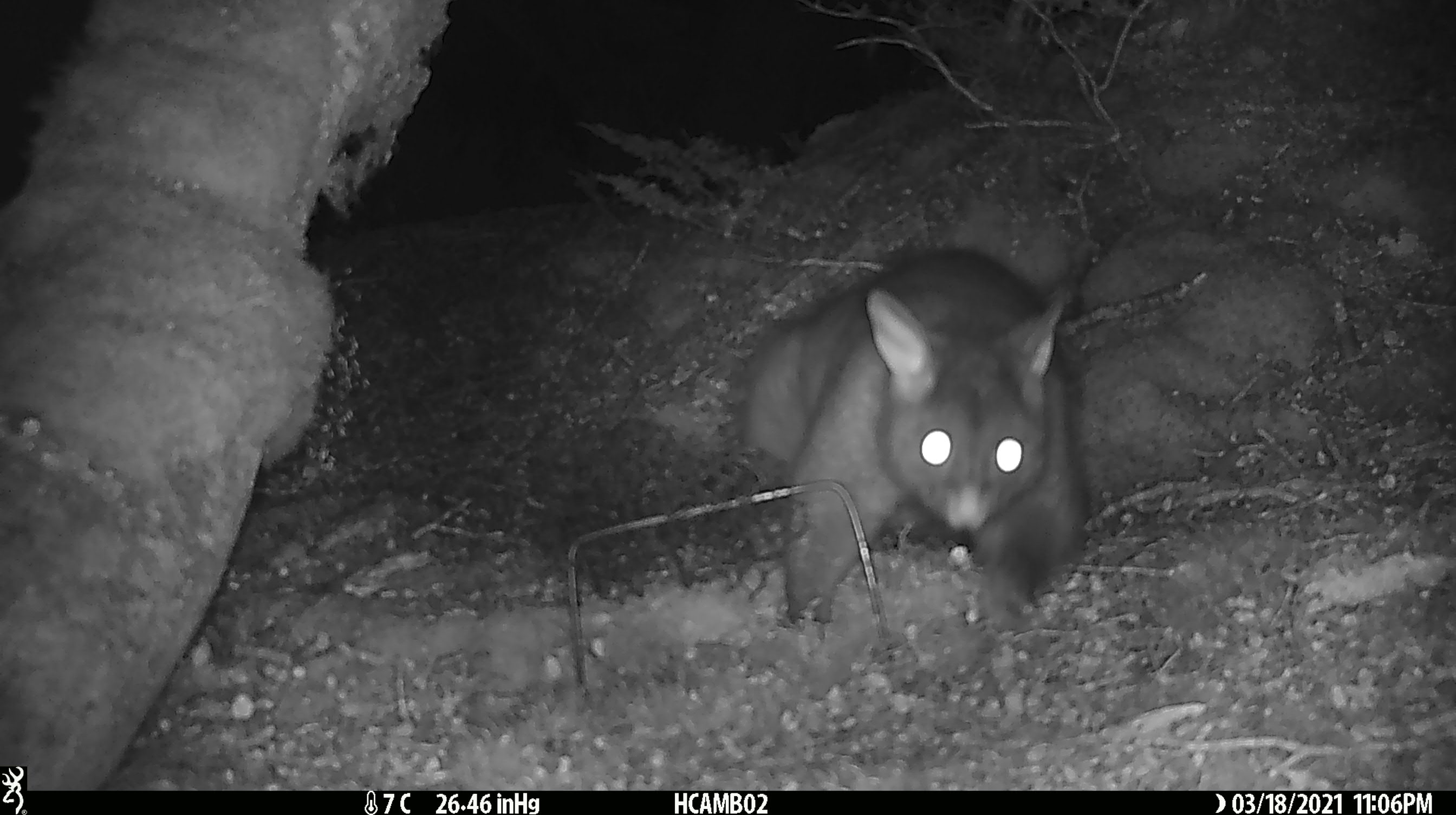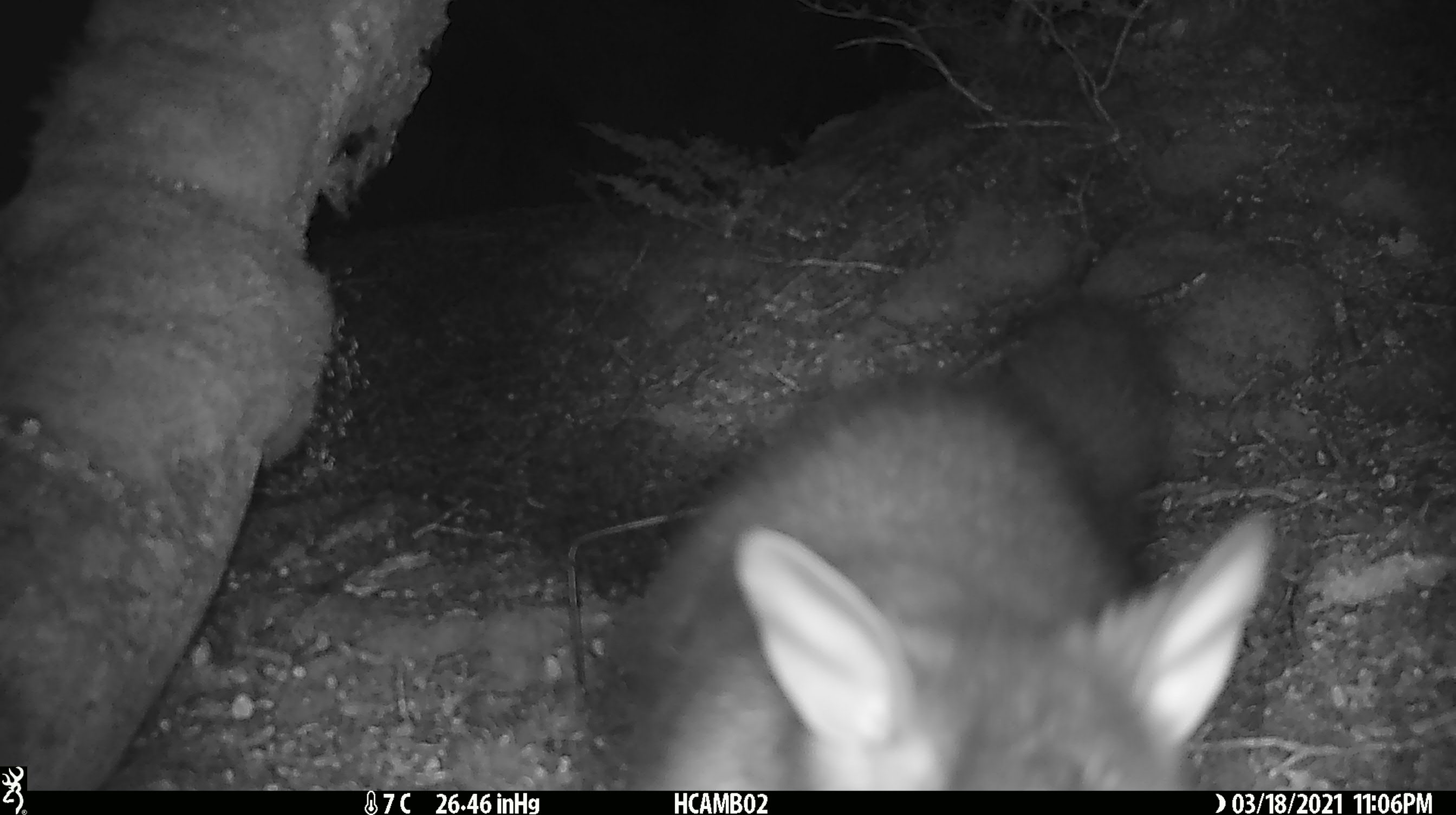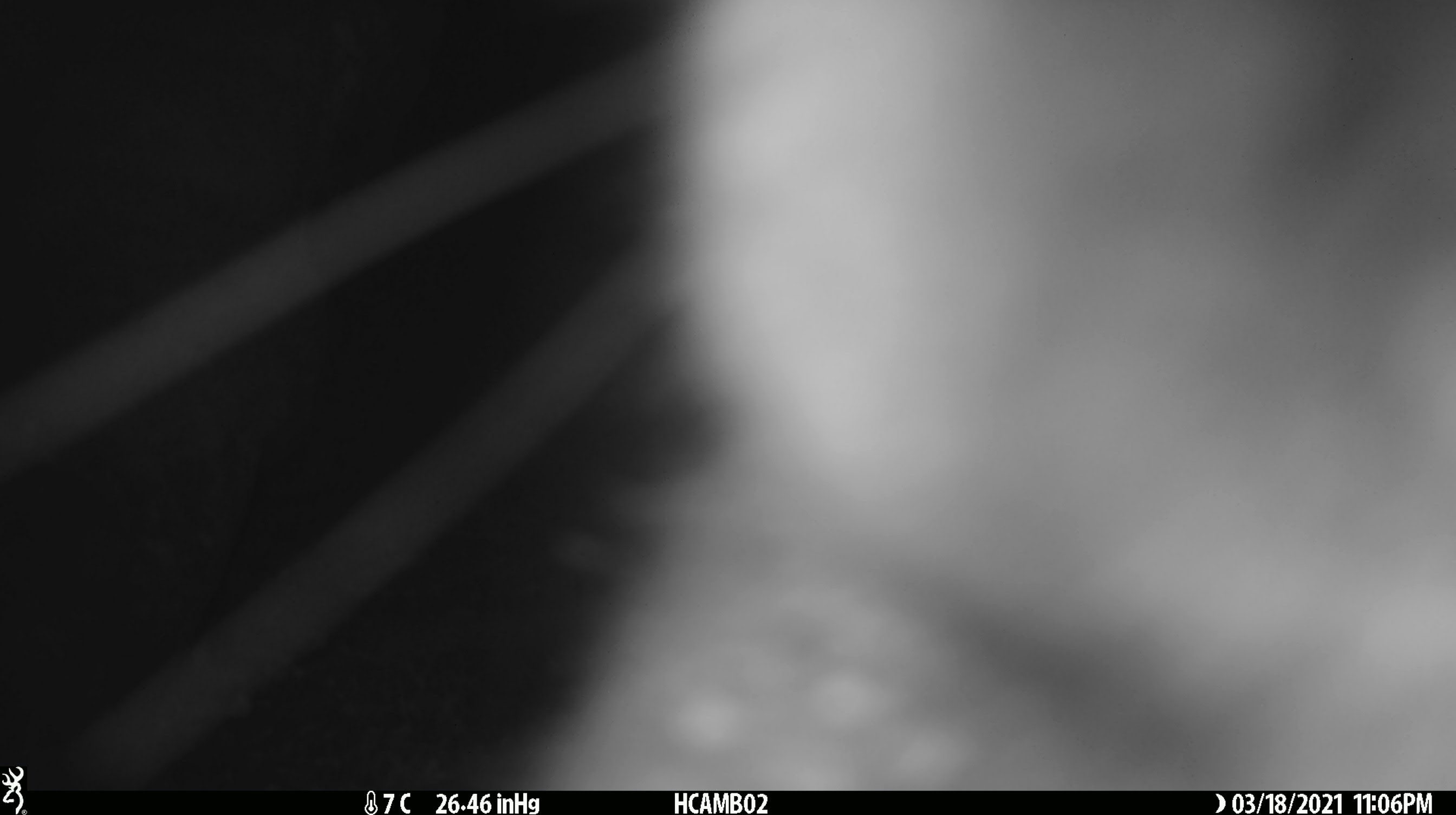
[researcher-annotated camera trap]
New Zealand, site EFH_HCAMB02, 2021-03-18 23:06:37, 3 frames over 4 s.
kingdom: Animalia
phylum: Chordata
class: Mammalia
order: Diprotodontia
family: Phalangeridae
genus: Trichosurus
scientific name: Trichosurus vulpecula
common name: common brushtail possum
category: possum